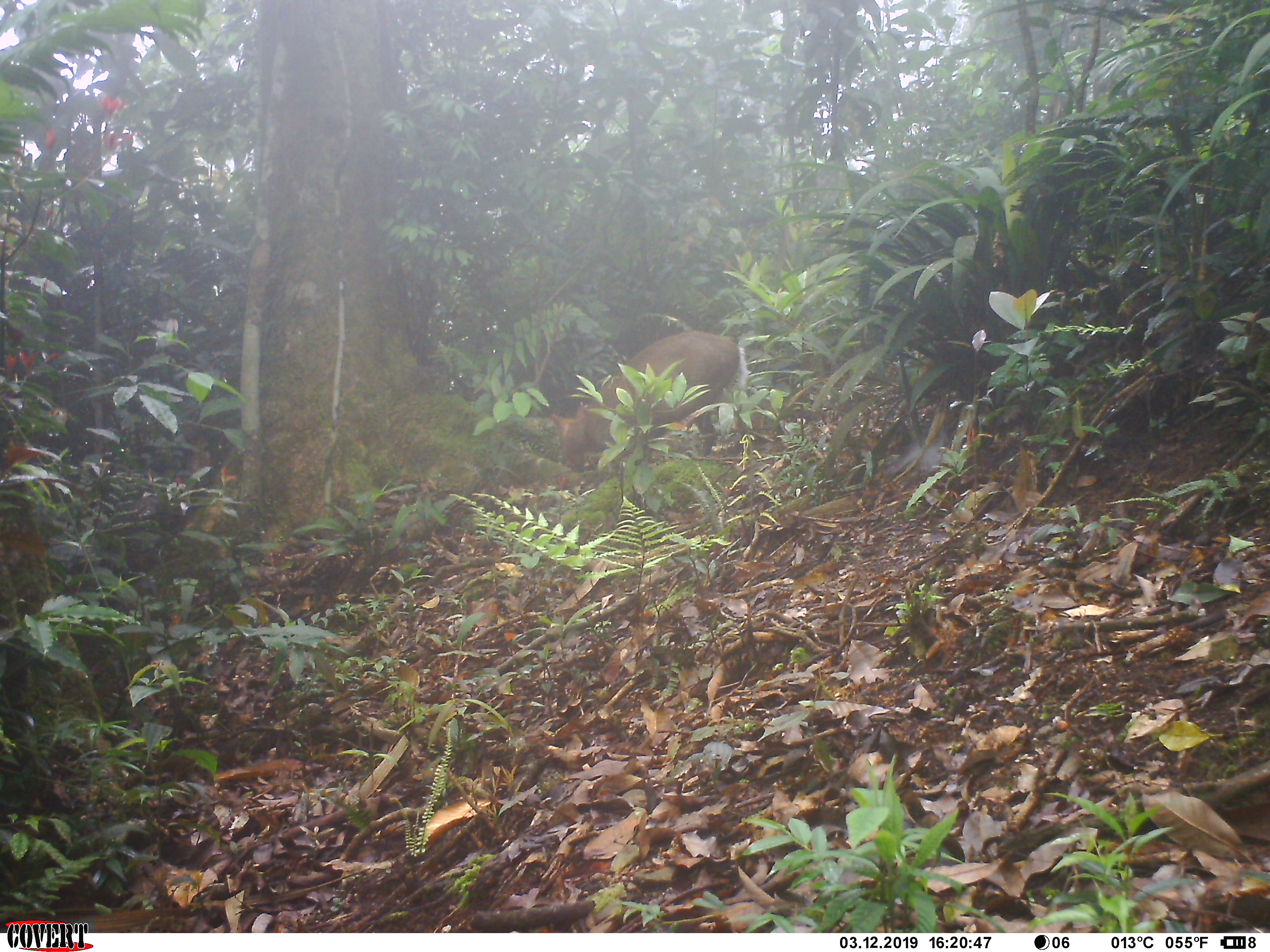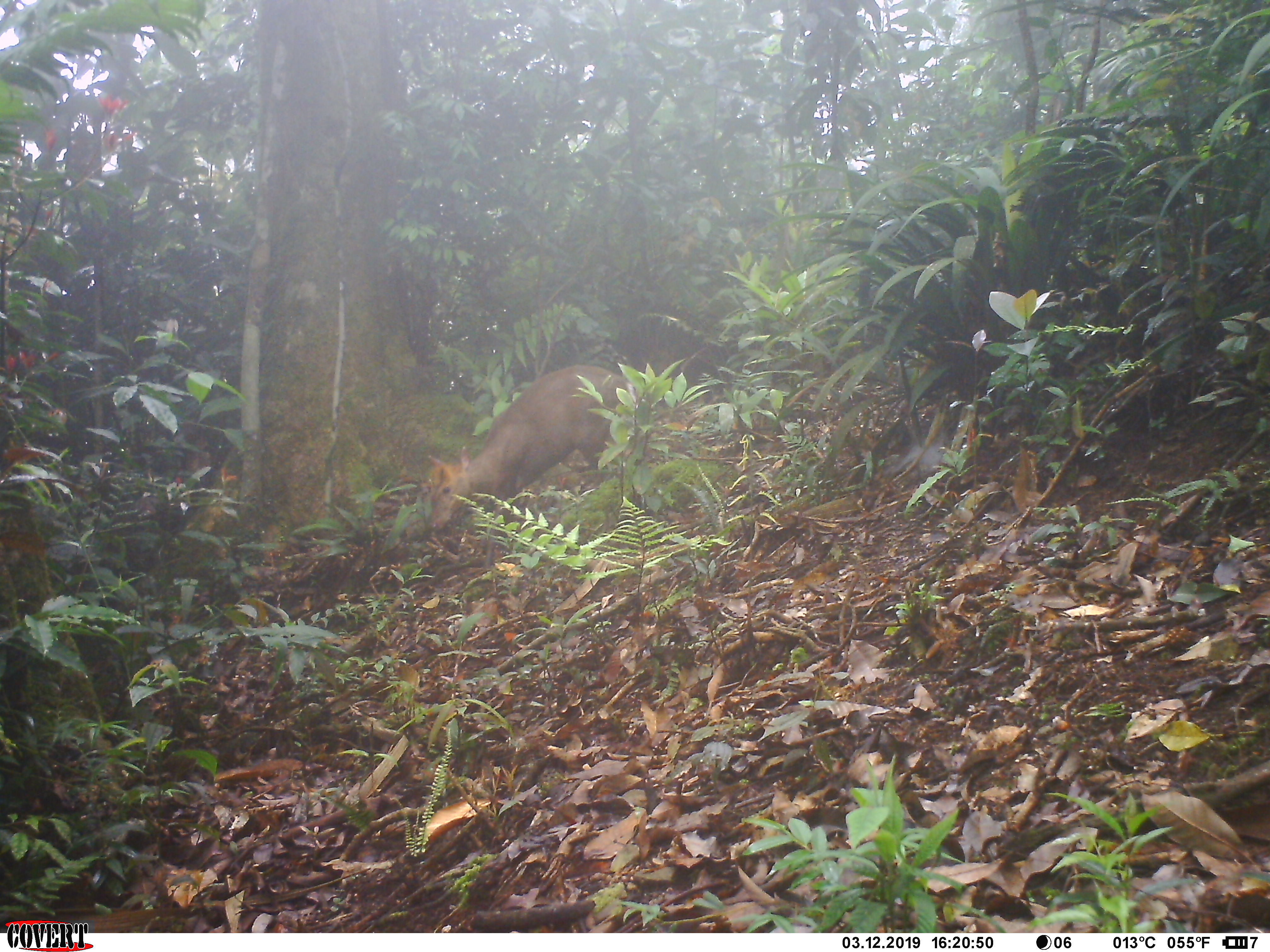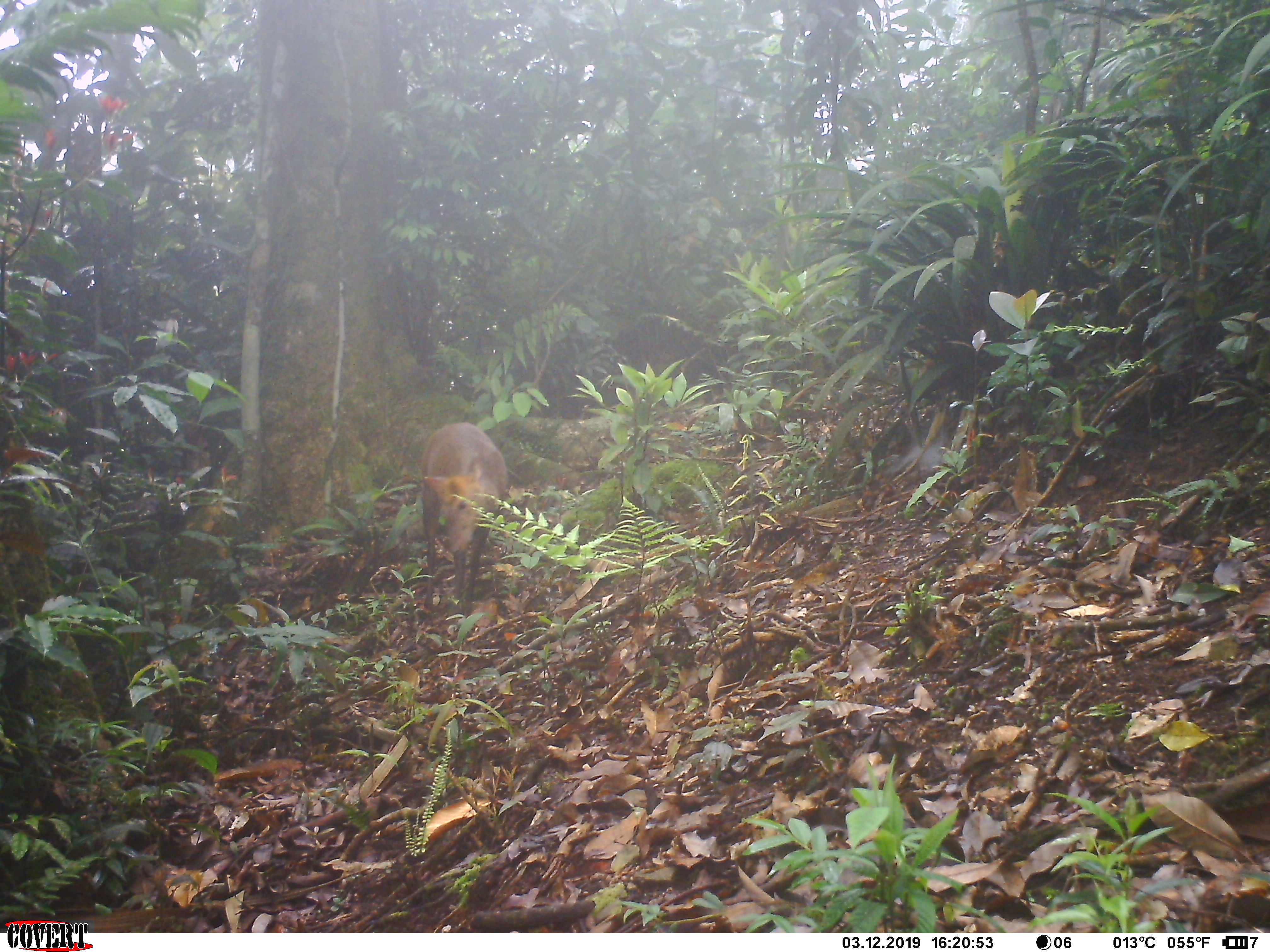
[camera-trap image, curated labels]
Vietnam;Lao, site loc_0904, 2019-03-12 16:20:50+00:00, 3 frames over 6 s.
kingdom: Animalia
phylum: Chordata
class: Mammalia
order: Artiodactyla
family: Cervidae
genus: Muntiacus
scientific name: Muntiacus rooseveltorum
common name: roosevelt's muntjac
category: roosevelts muntjac group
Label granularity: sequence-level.